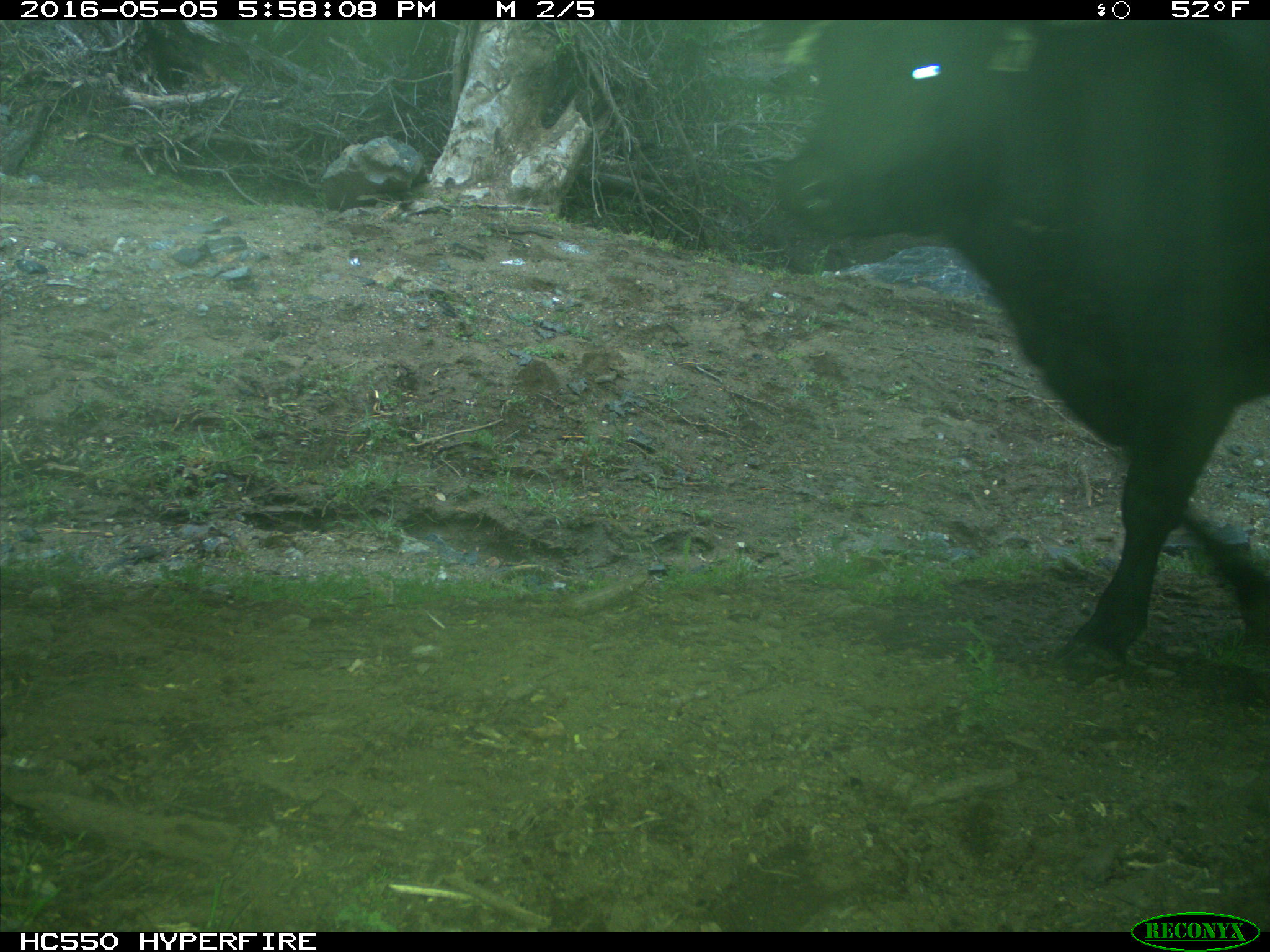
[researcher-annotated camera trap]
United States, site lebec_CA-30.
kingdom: Animalia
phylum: Chordata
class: Mammalia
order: Artiodactyla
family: Bovidae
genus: Bos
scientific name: Bos taurus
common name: domestic cow